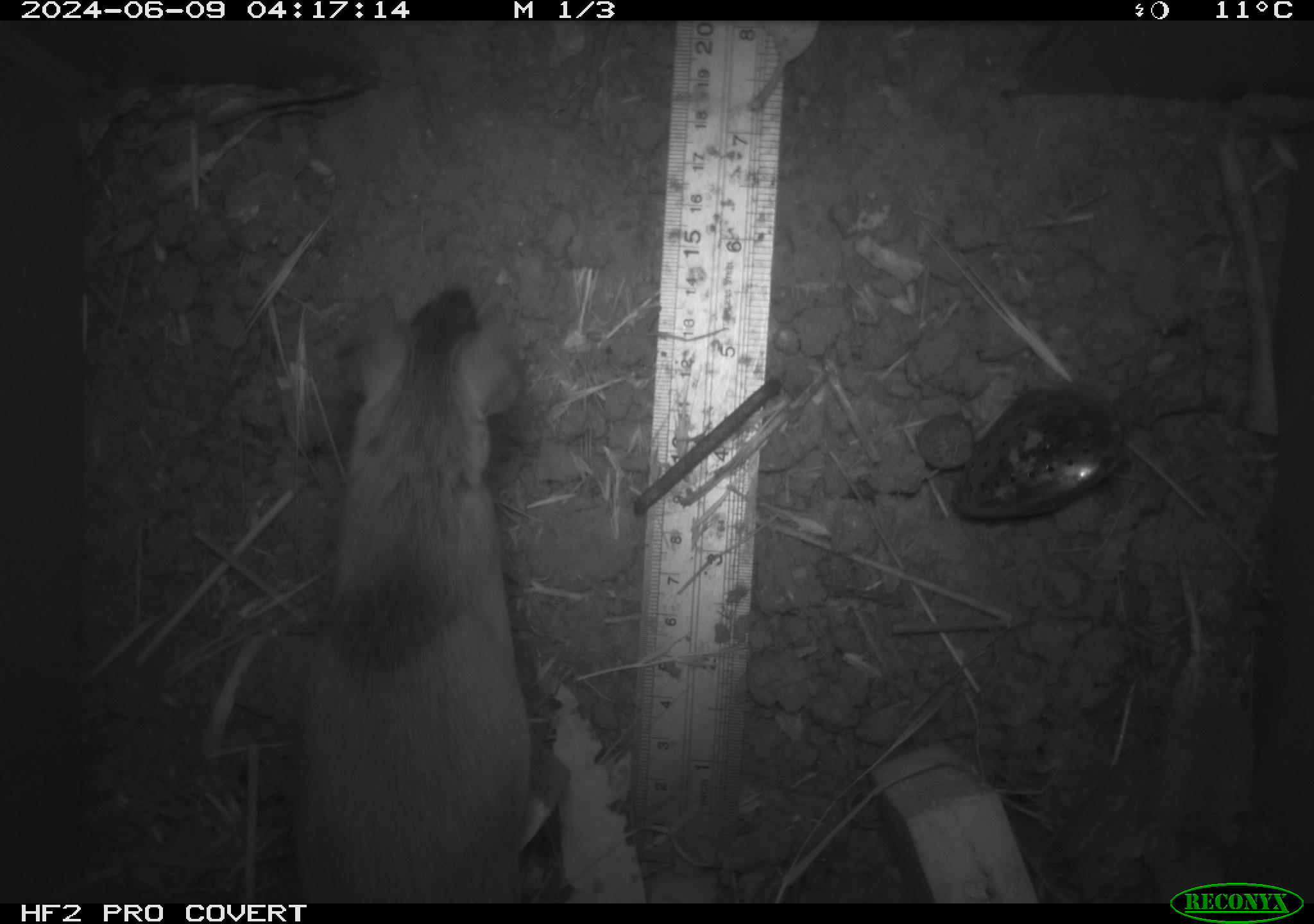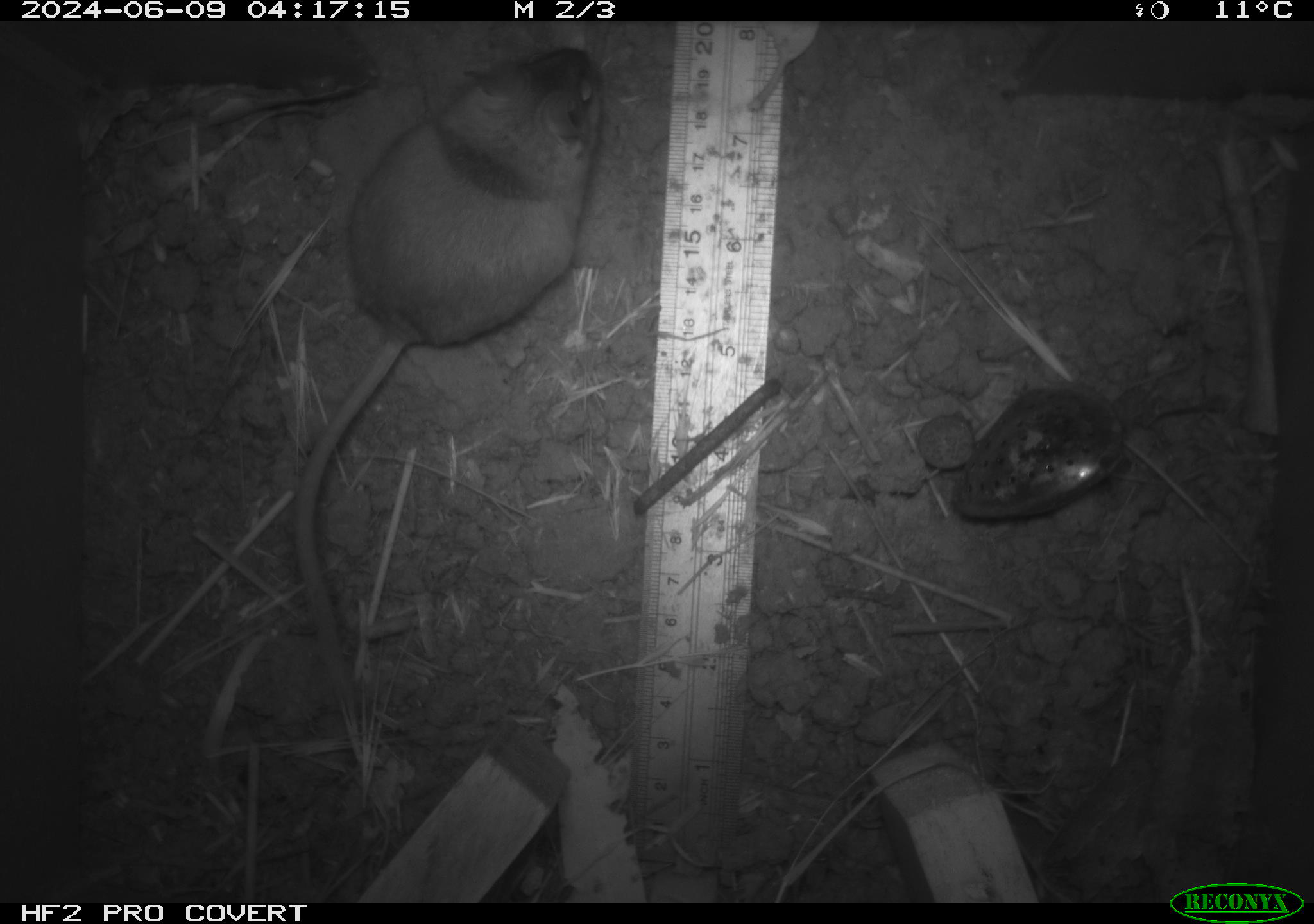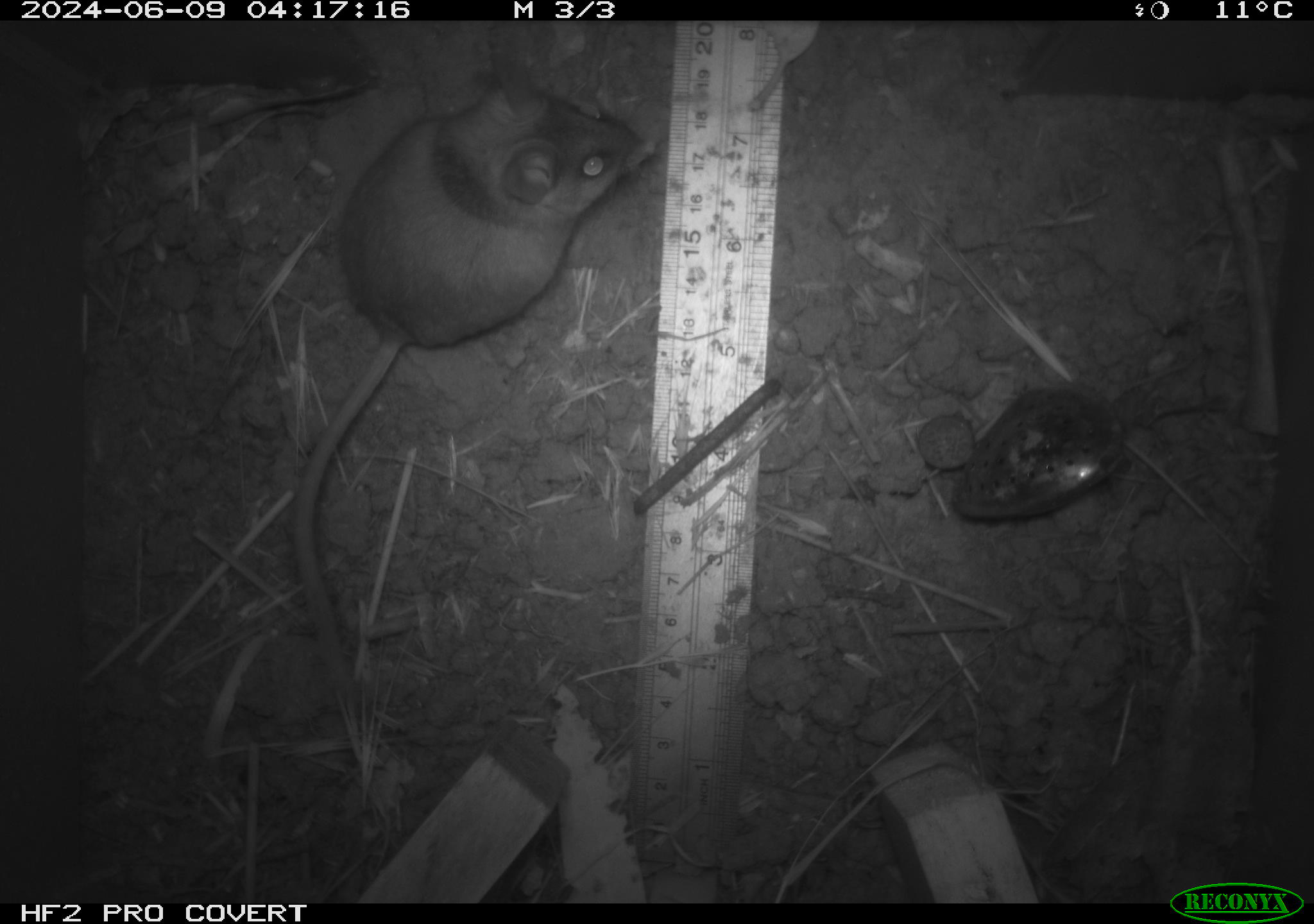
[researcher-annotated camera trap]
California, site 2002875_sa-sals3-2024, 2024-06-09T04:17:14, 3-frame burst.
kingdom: Animalia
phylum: Chordata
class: Mammalia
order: Rodentia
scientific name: Rodentia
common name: mouse species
Mouse species (Rodentia).